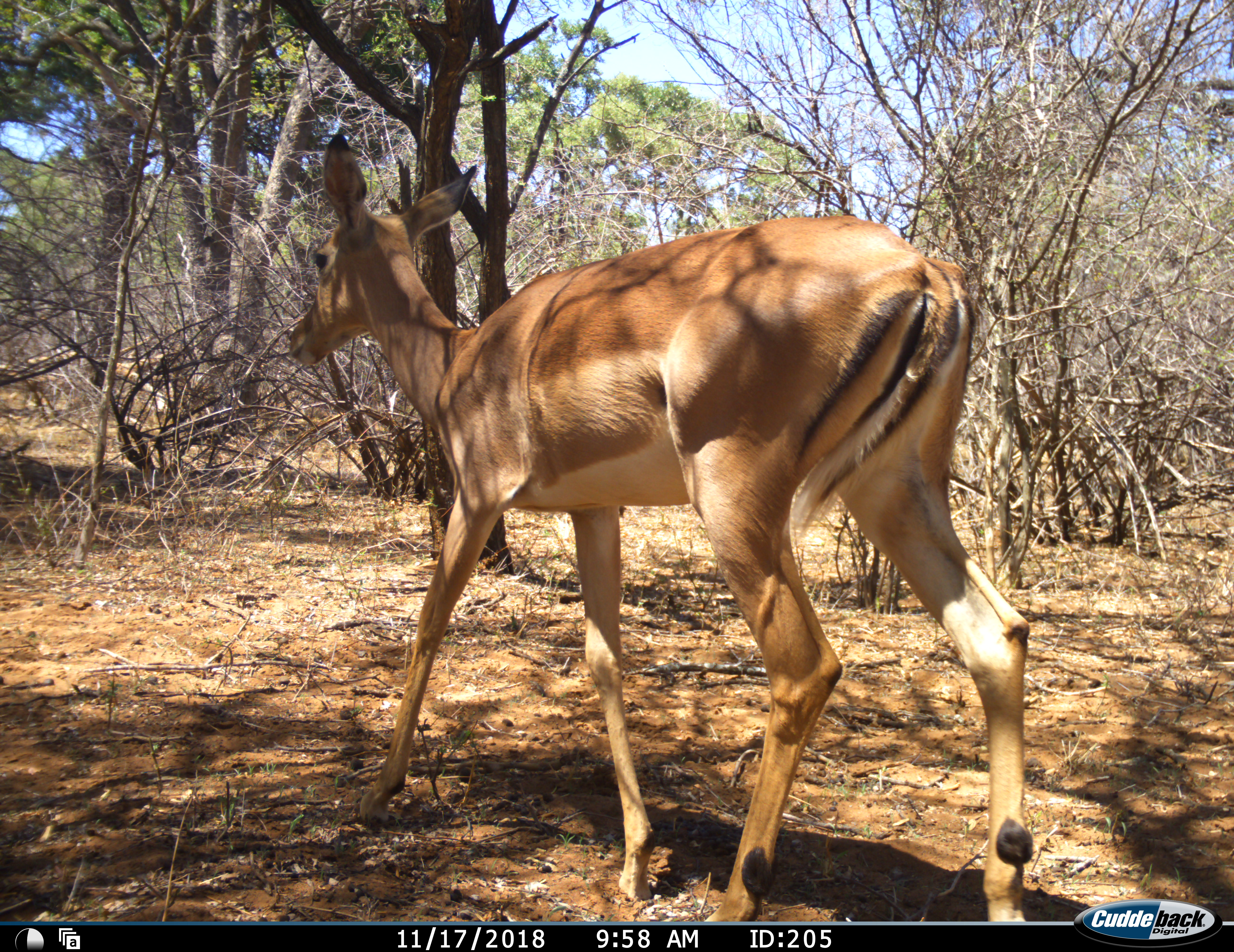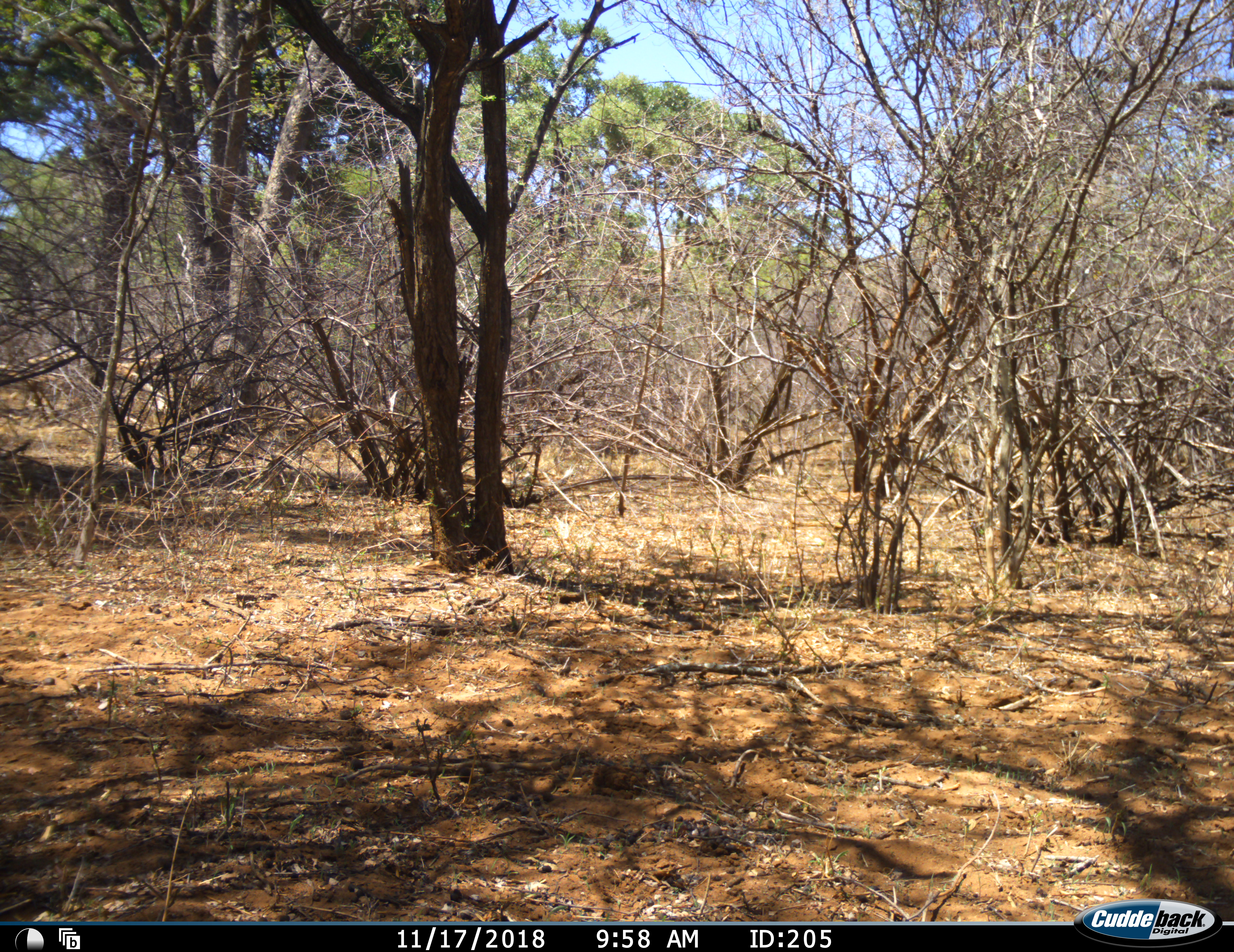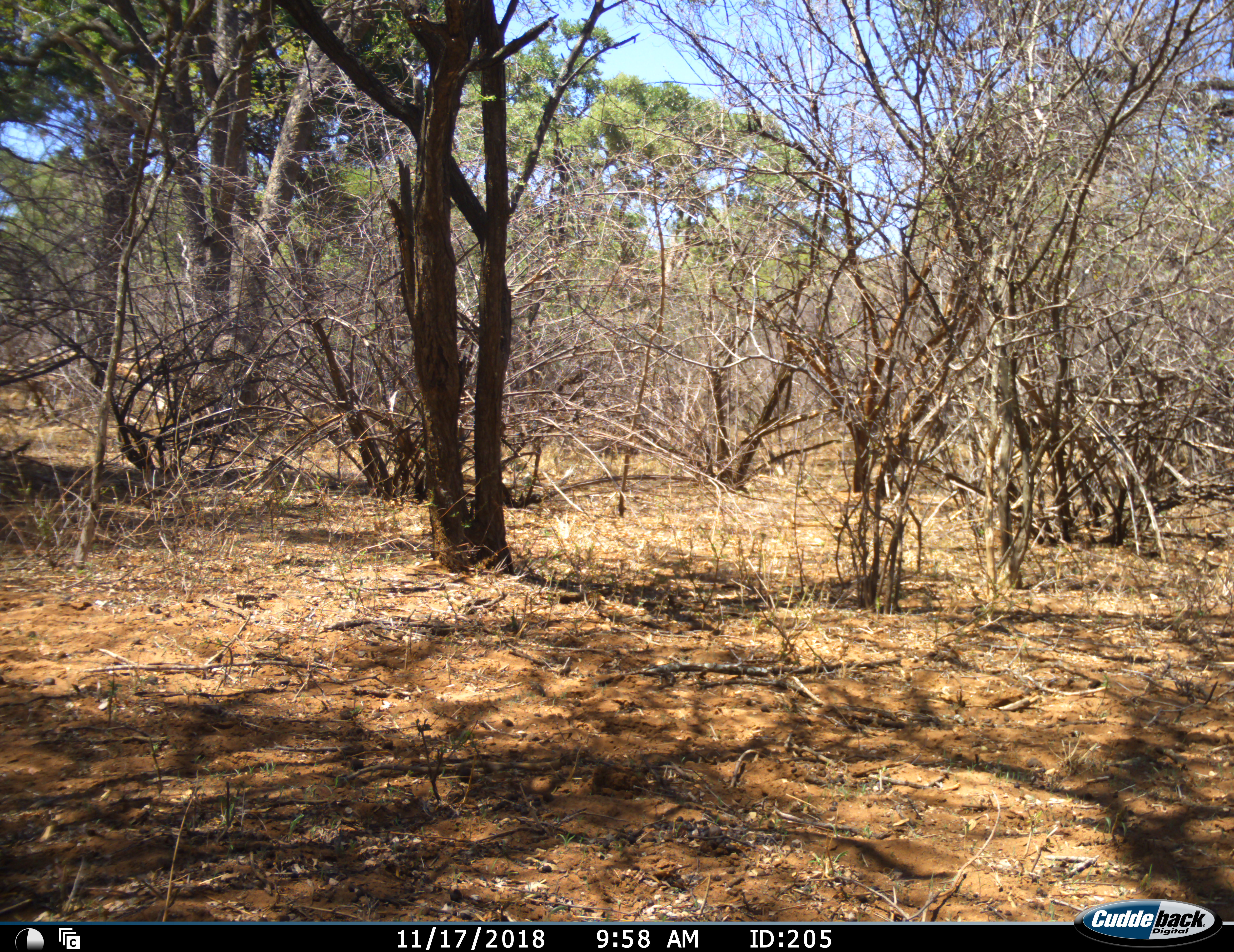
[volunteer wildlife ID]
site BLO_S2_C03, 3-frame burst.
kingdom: Animalia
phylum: Chordata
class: Mammalia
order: Artiodactyla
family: Bovidae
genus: Aepyceros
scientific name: Aepyceros melampus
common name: impala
Impala (Aepyceros melampus), count 1. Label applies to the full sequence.